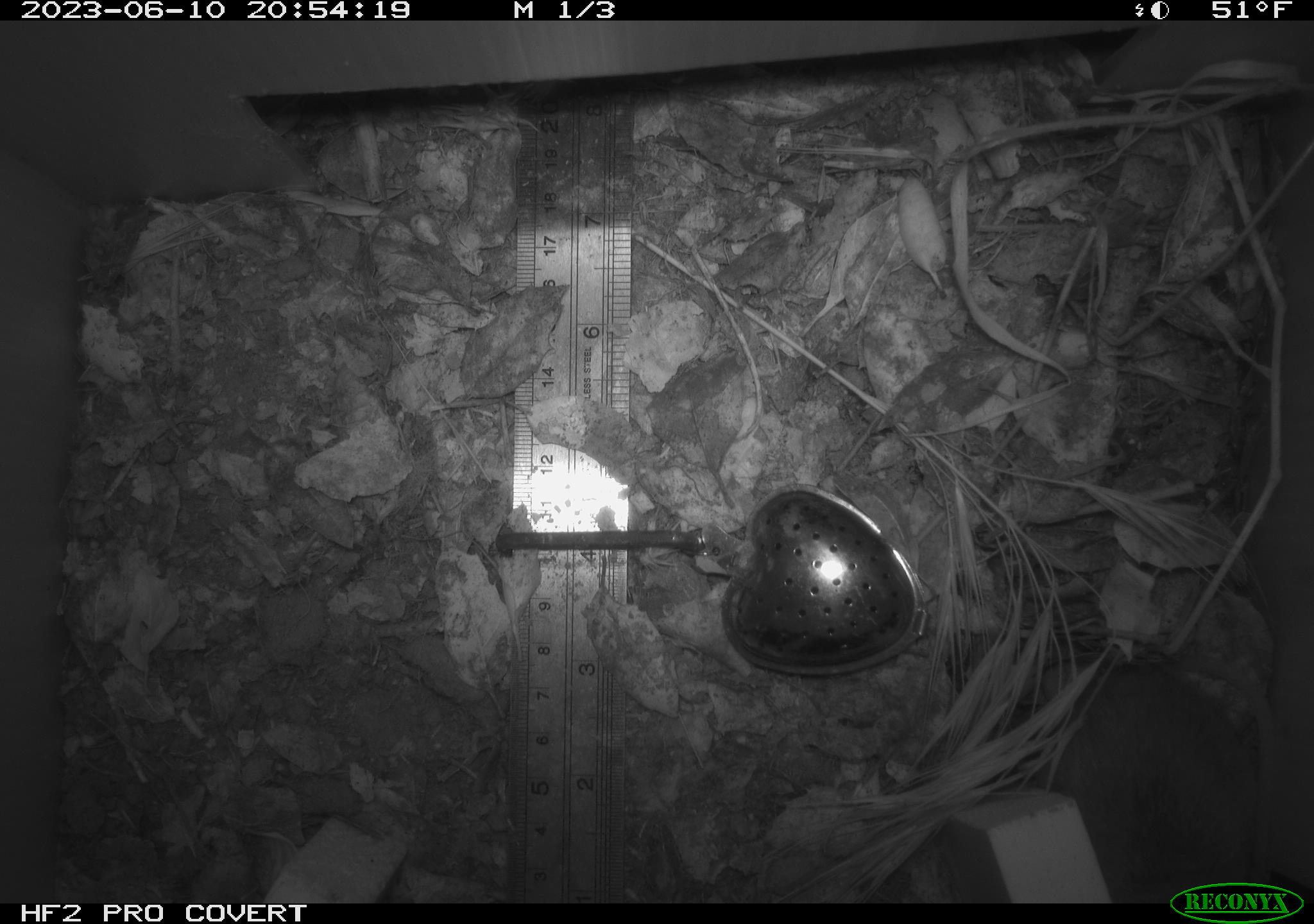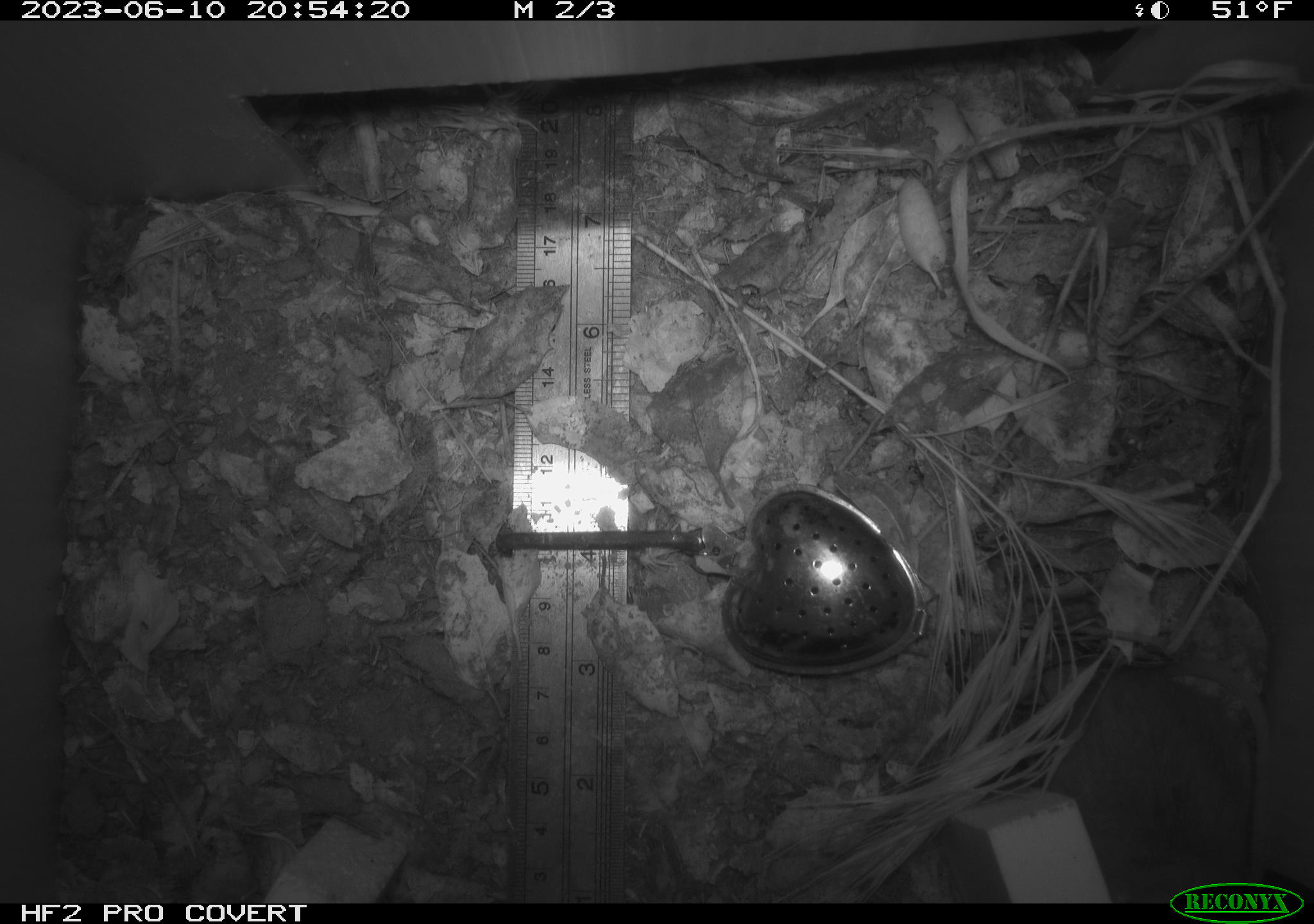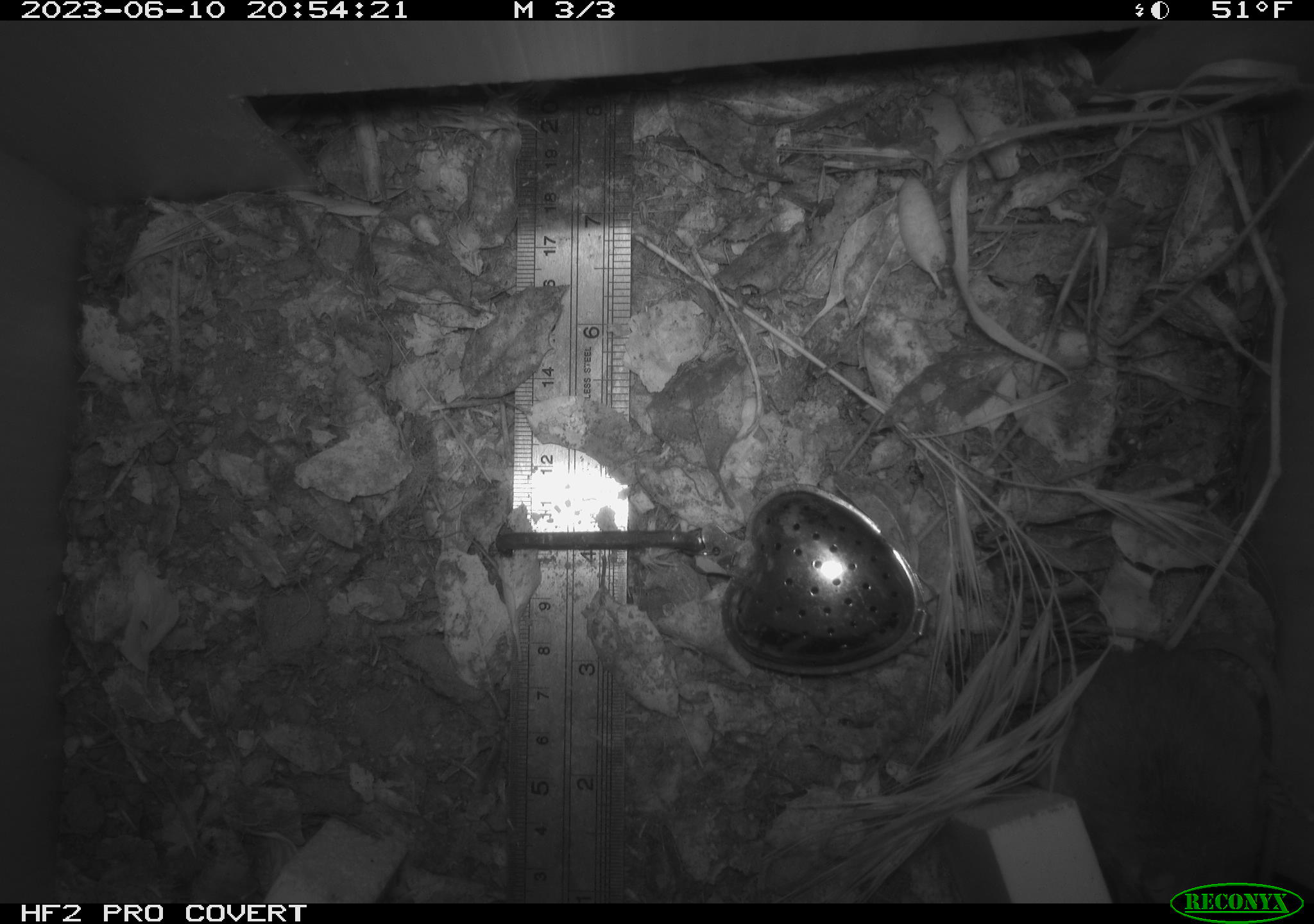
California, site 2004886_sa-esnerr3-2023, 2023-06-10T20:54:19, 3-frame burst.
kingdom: Animalia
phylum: Chordata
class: Mammalia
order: Rodentia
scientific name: Rodentia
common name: mouse species